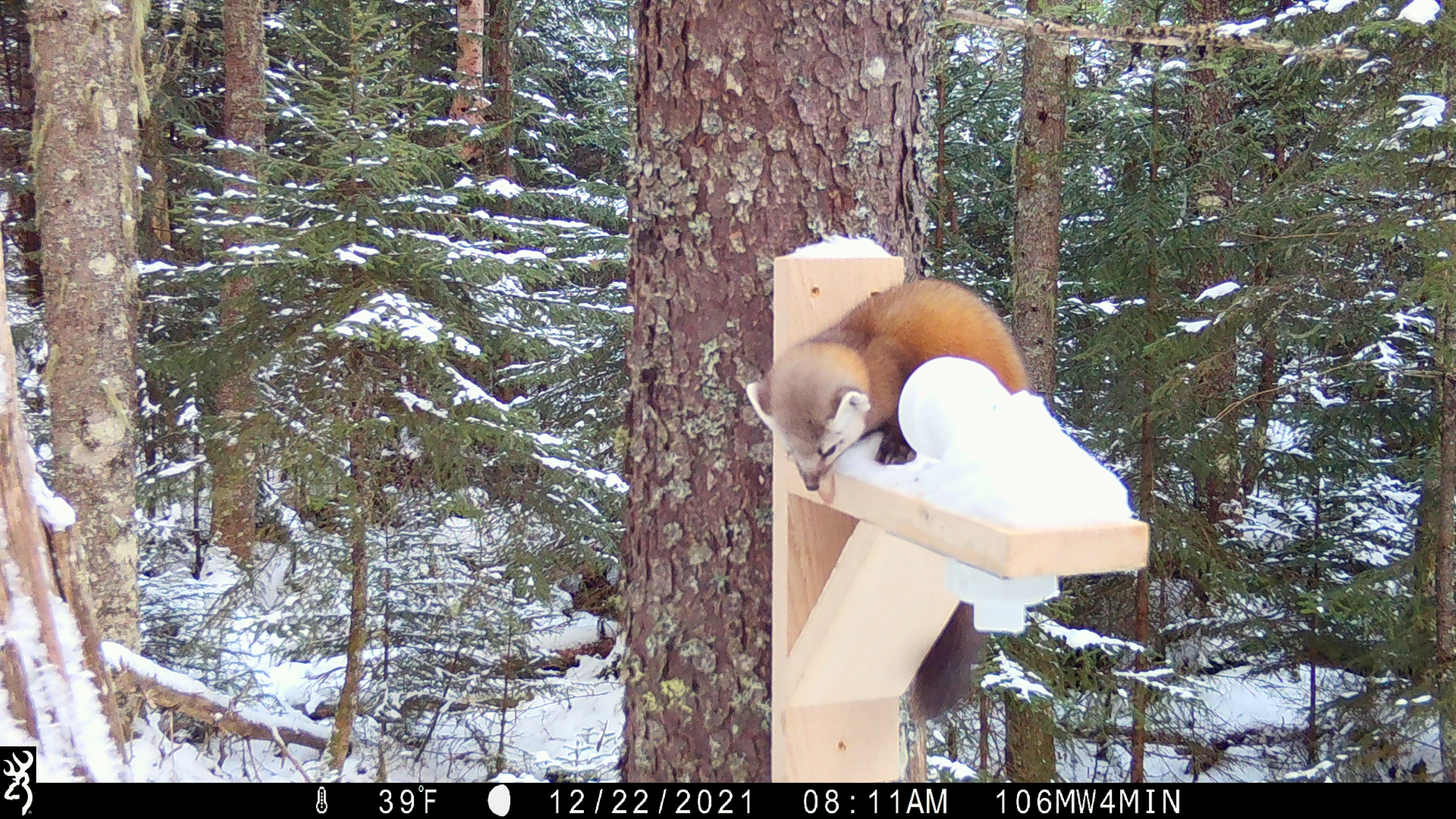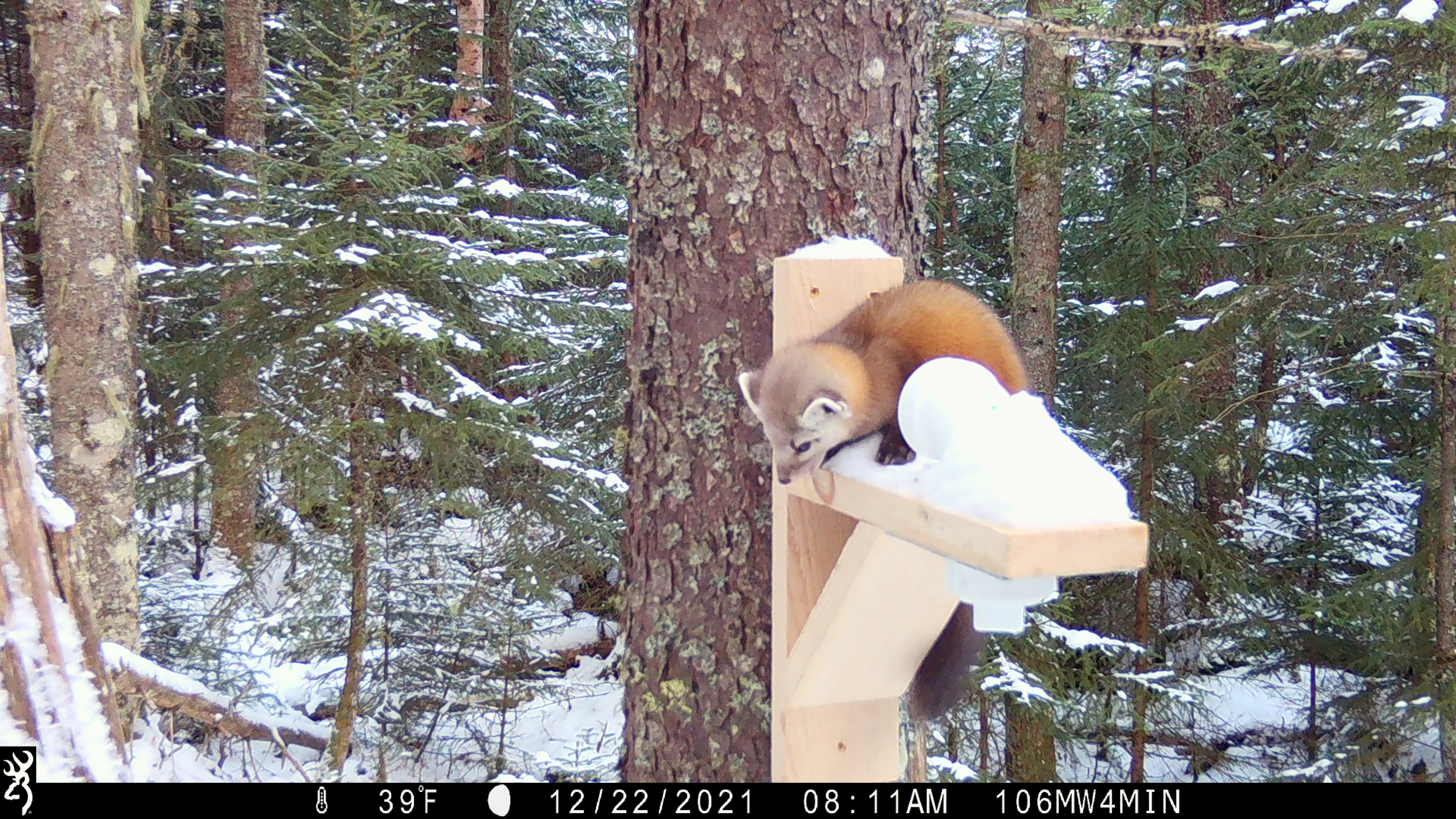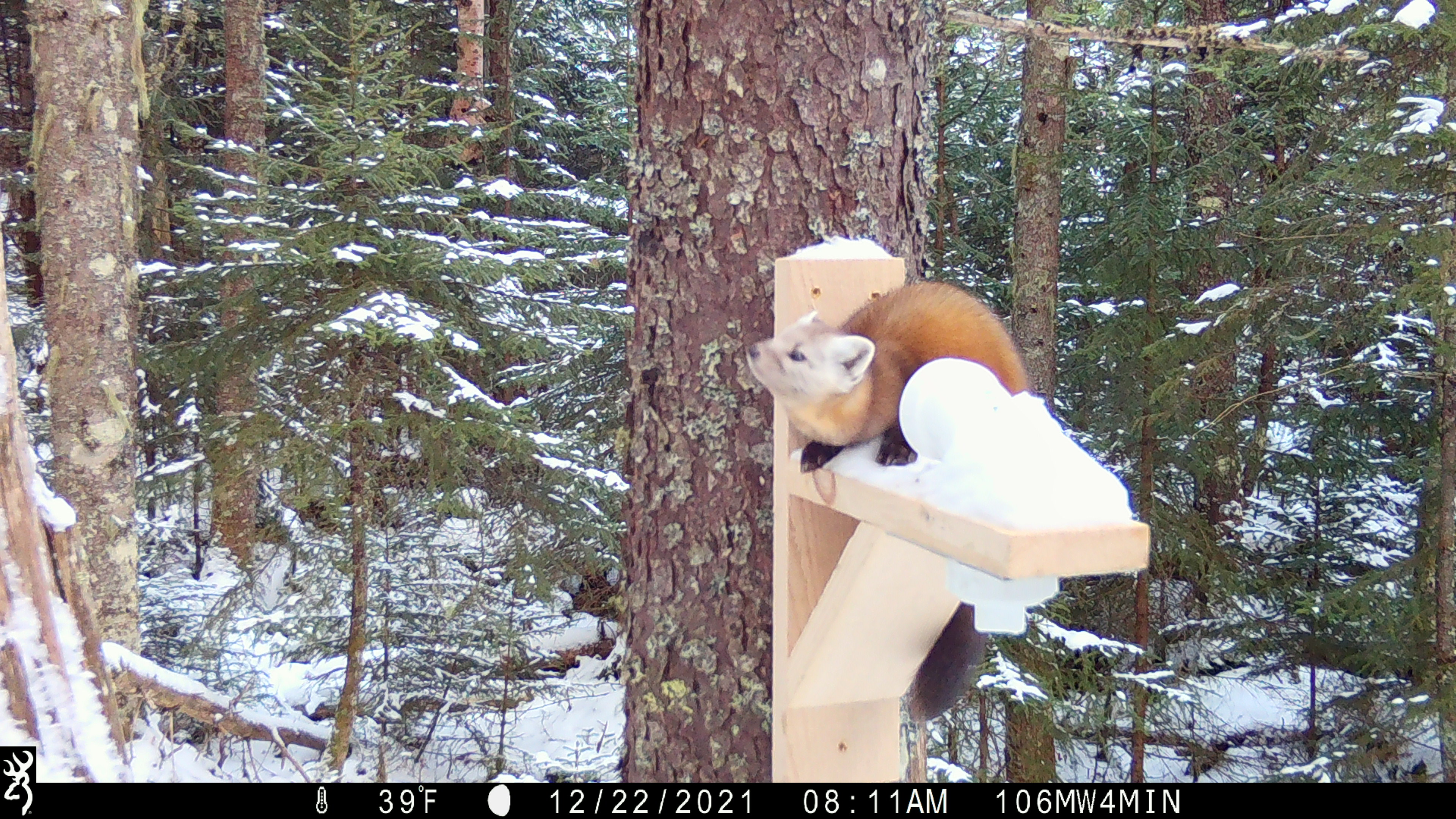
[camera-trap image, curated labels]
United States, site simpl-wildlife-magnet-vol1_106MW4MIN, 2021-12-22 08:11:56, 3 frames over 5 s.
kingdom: Animalia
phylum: Chordata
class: Mammalia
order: Carnivora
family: Mustelidae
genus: Martes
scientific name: Martes americana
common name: american marten